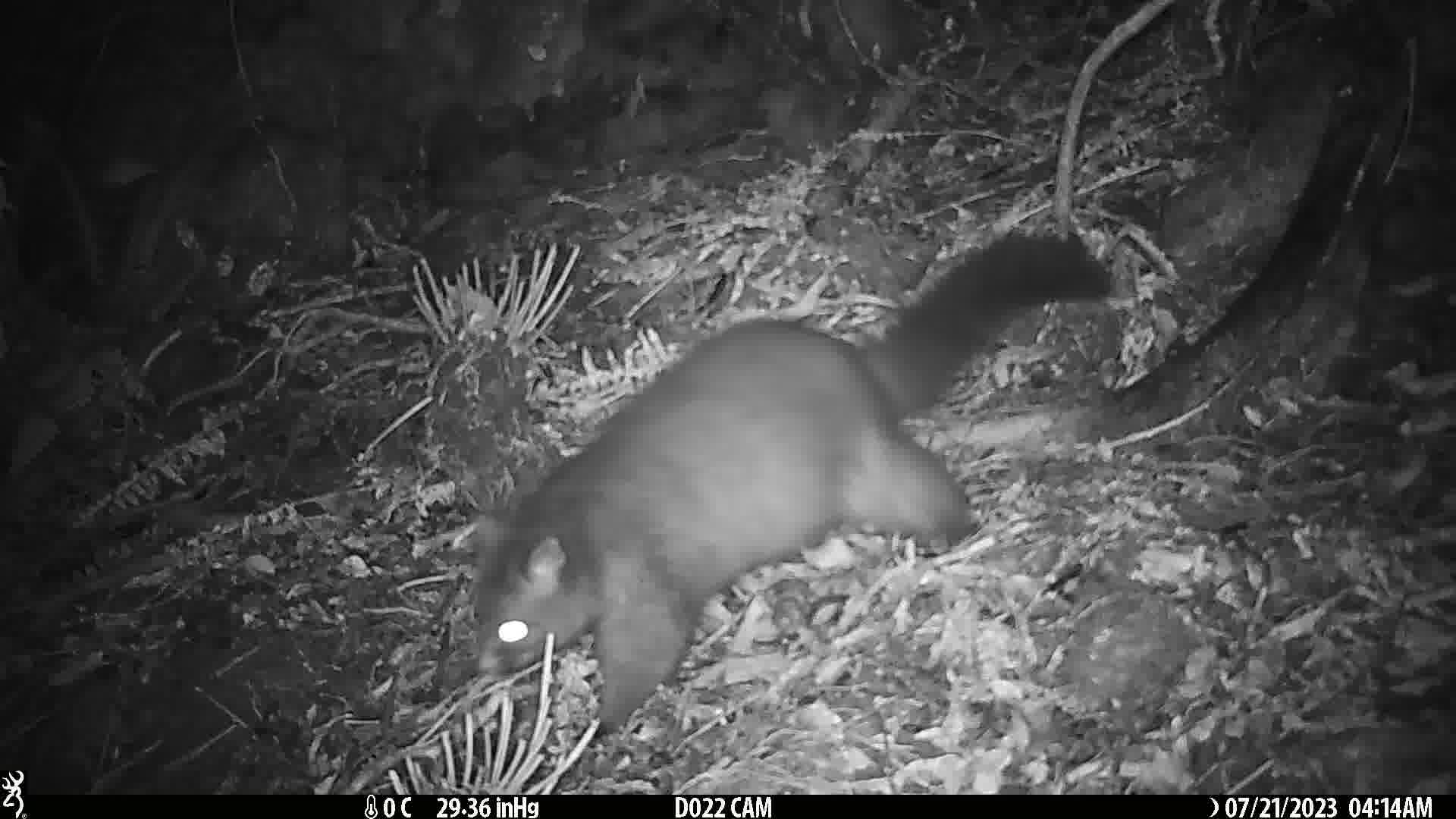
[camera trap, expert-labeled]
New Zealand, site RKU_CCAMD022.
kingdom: Animalia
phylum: Chordata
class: Mammalia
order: Diprotodontia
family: Phalangeridae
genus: Trichosurus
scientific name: Trichosurus vulpecula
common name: common brushtail possum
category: possum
Possum (common brushtail possum) (Trichosurus vulpecula).